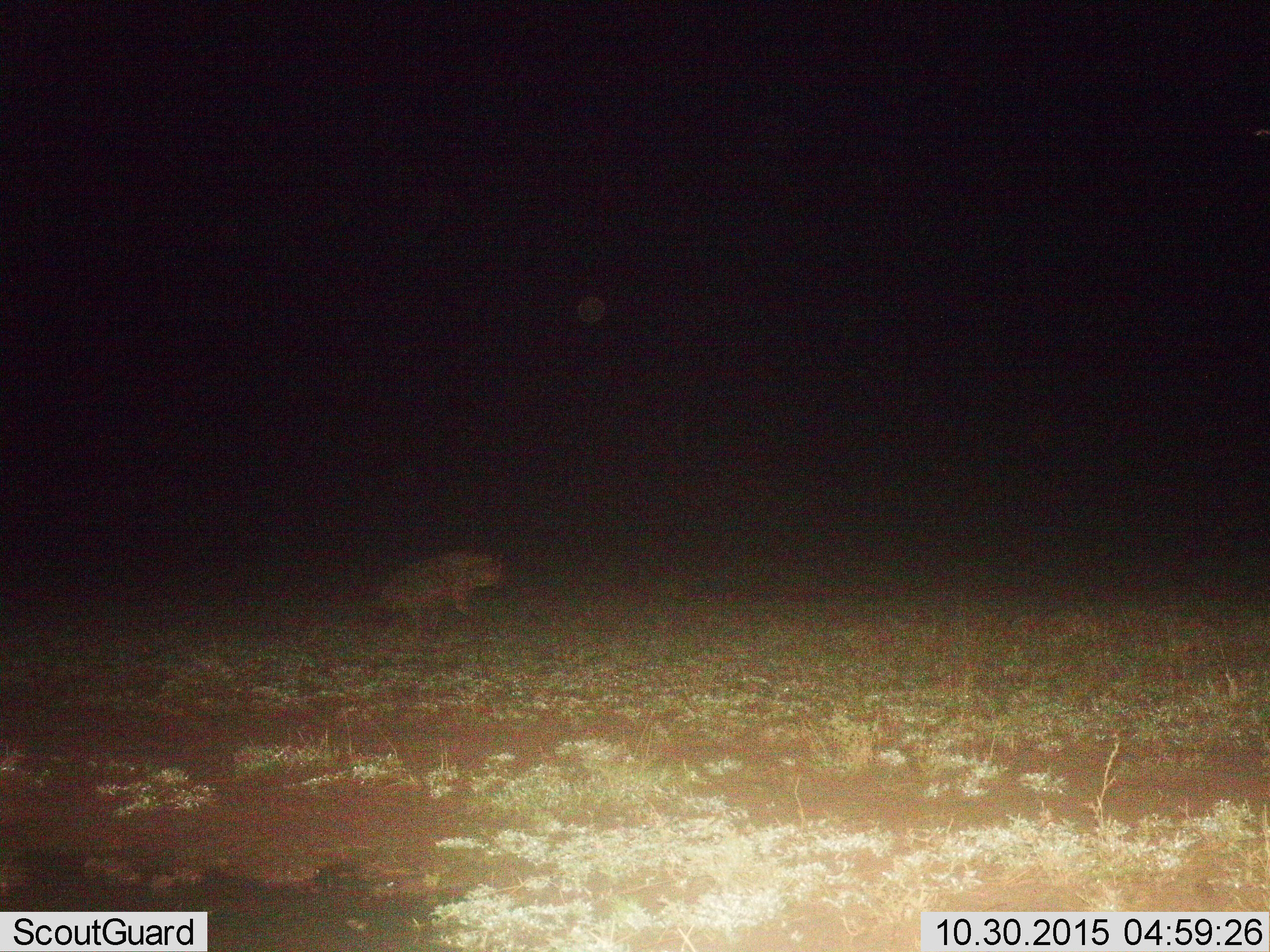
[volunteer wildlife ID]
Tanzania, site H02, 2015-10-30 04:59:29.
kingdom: Animalia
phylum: Chordata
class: Mammalia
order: Carnivora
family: Hyaenidae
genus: Crocuta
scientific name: Crocuta crocuta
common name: spotted hyena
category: hyenaspotted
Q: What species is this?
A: Hyenaspotted (spotted hyena) (Crocuta crocuta).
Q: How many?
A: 1.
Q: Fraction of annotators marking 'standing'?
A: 17%.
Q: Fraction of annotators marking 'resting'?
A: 0%.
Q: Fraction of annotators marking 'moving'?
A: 83%.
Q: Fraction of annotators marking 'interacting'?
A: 0%.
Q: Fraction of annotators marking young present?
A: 0%.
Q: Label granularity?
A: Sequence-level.